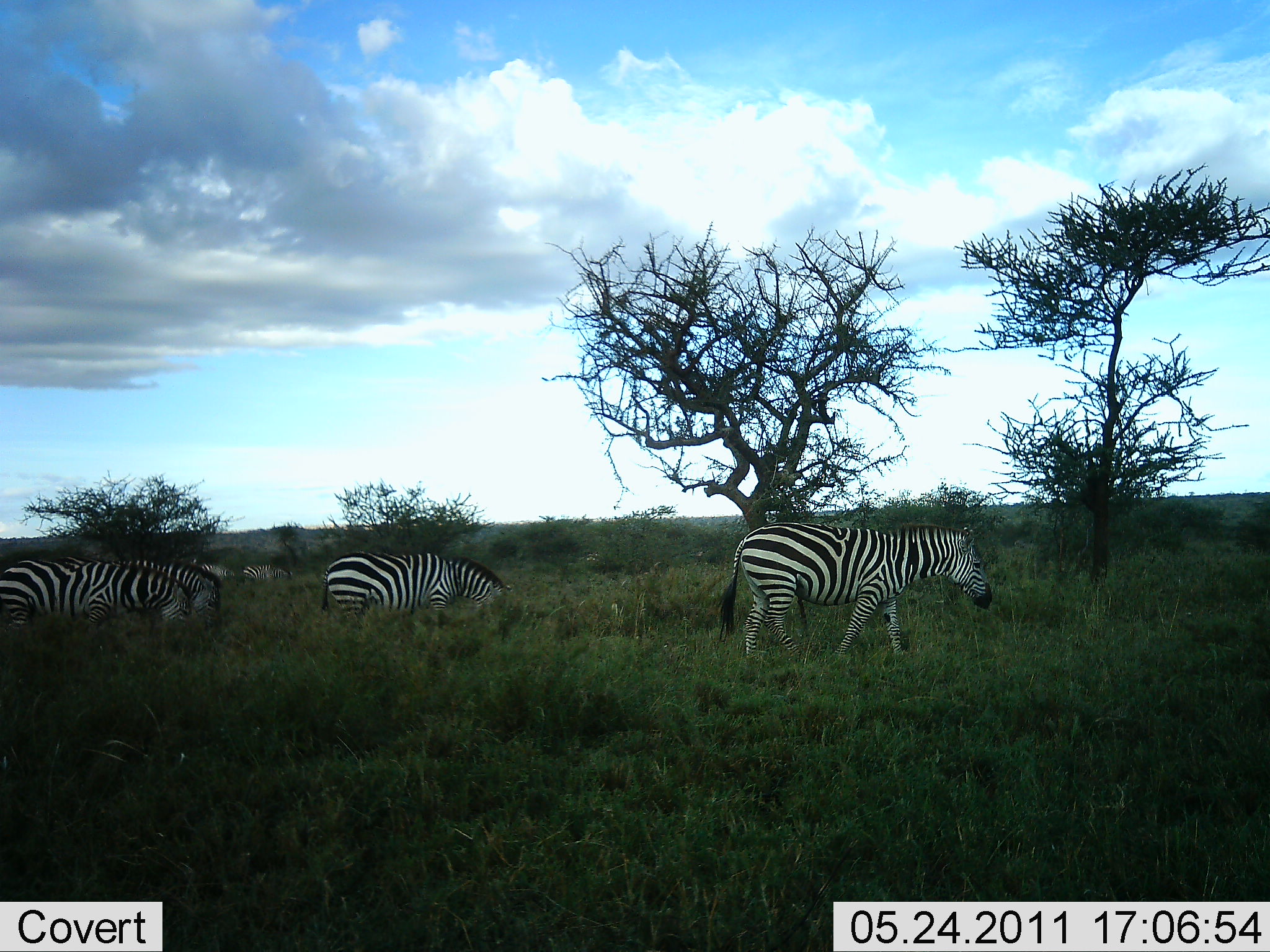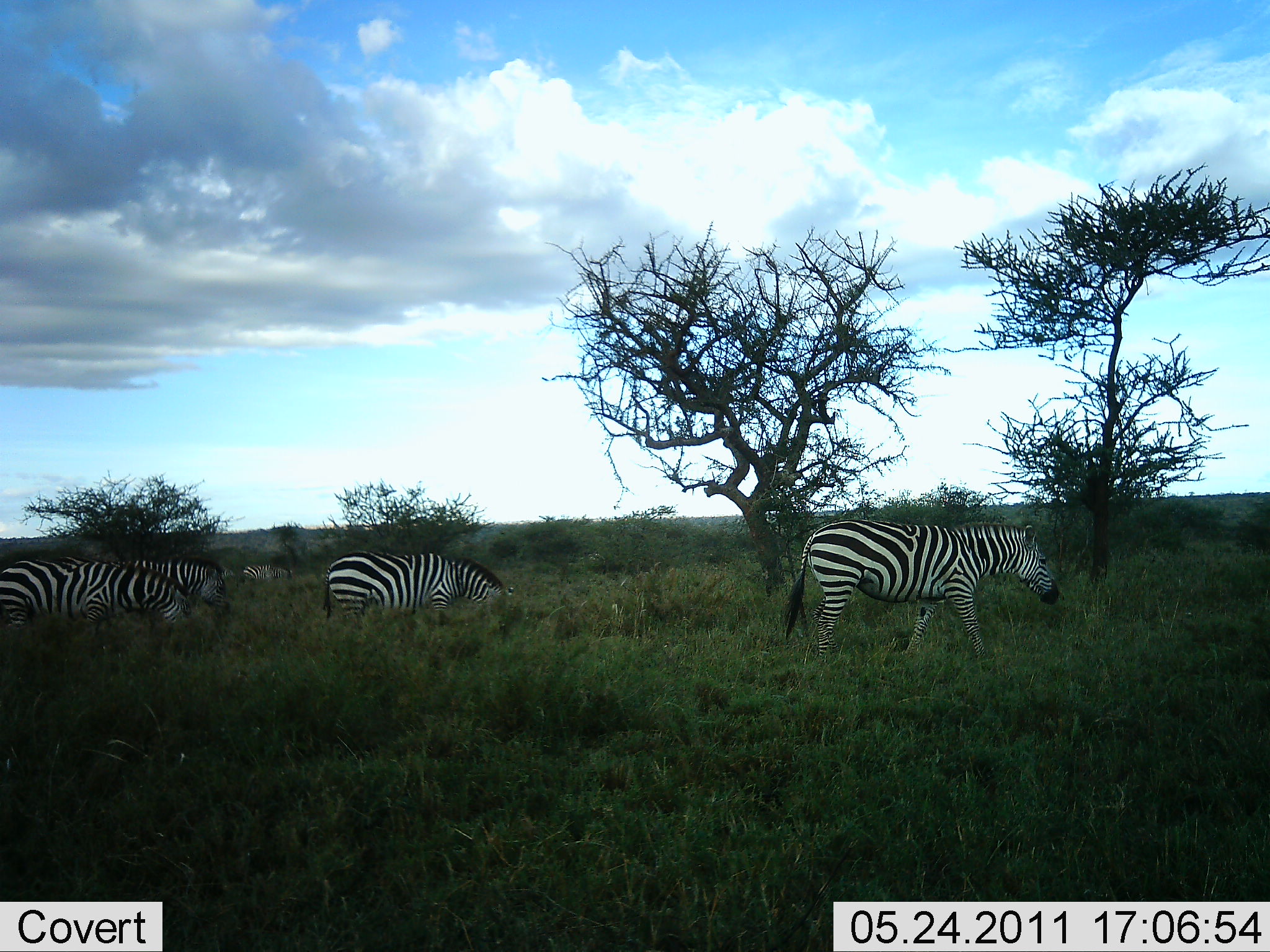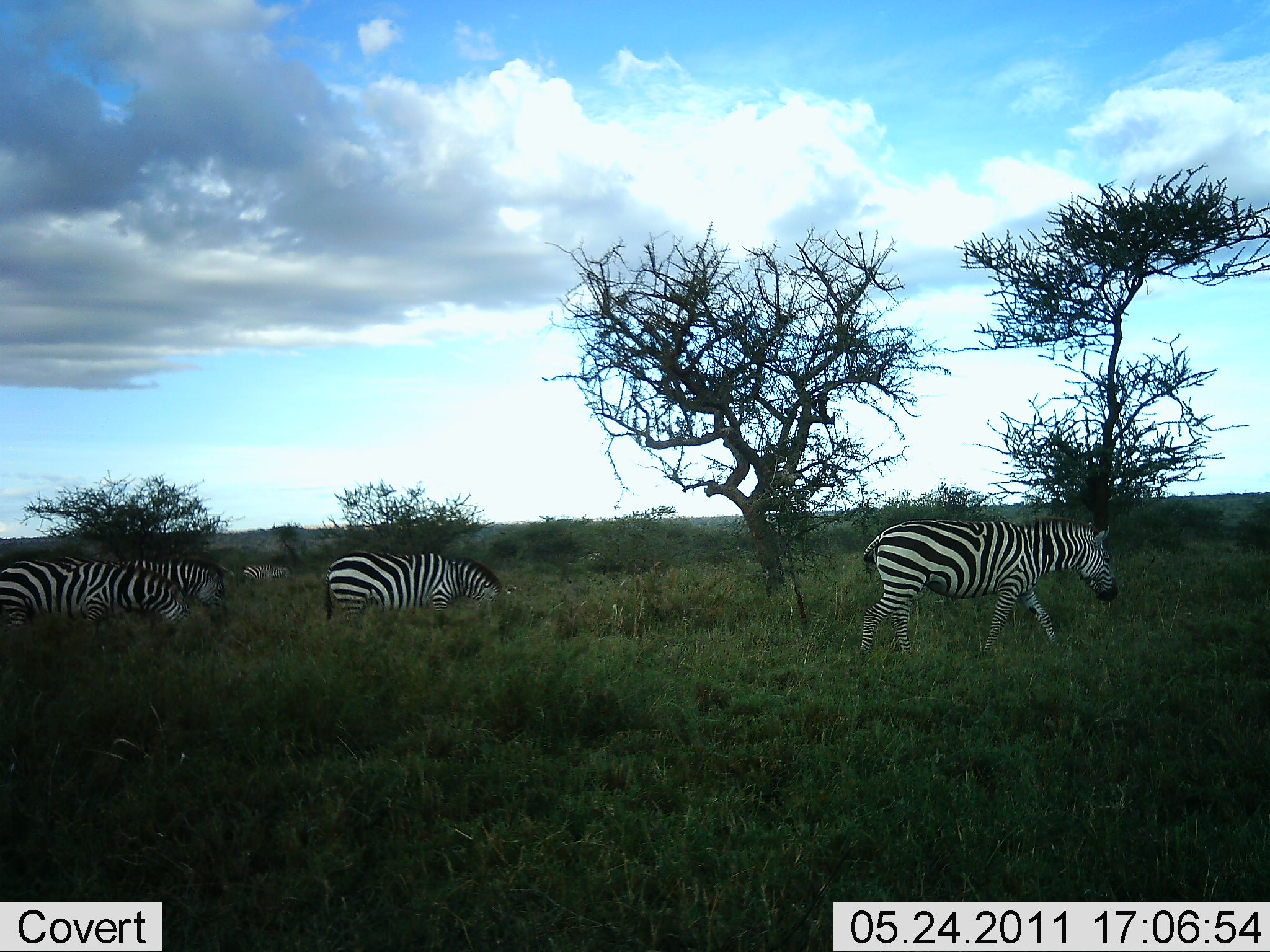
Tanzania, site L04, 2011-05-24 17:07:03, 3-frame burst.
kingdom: Animalia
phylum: Chordata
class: Mammalia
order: Perissodactyla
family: Equidae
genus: Equus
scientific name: Equus quagga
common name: plains zebra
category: zebra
Zebra (plains zebra) (Equus quagga), count 6. Behavior (volunteer vote fractions): standing 23%, resting 0%, moving 92%, interacting 8%. Young present (vote fraction): 0%. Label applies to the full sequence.